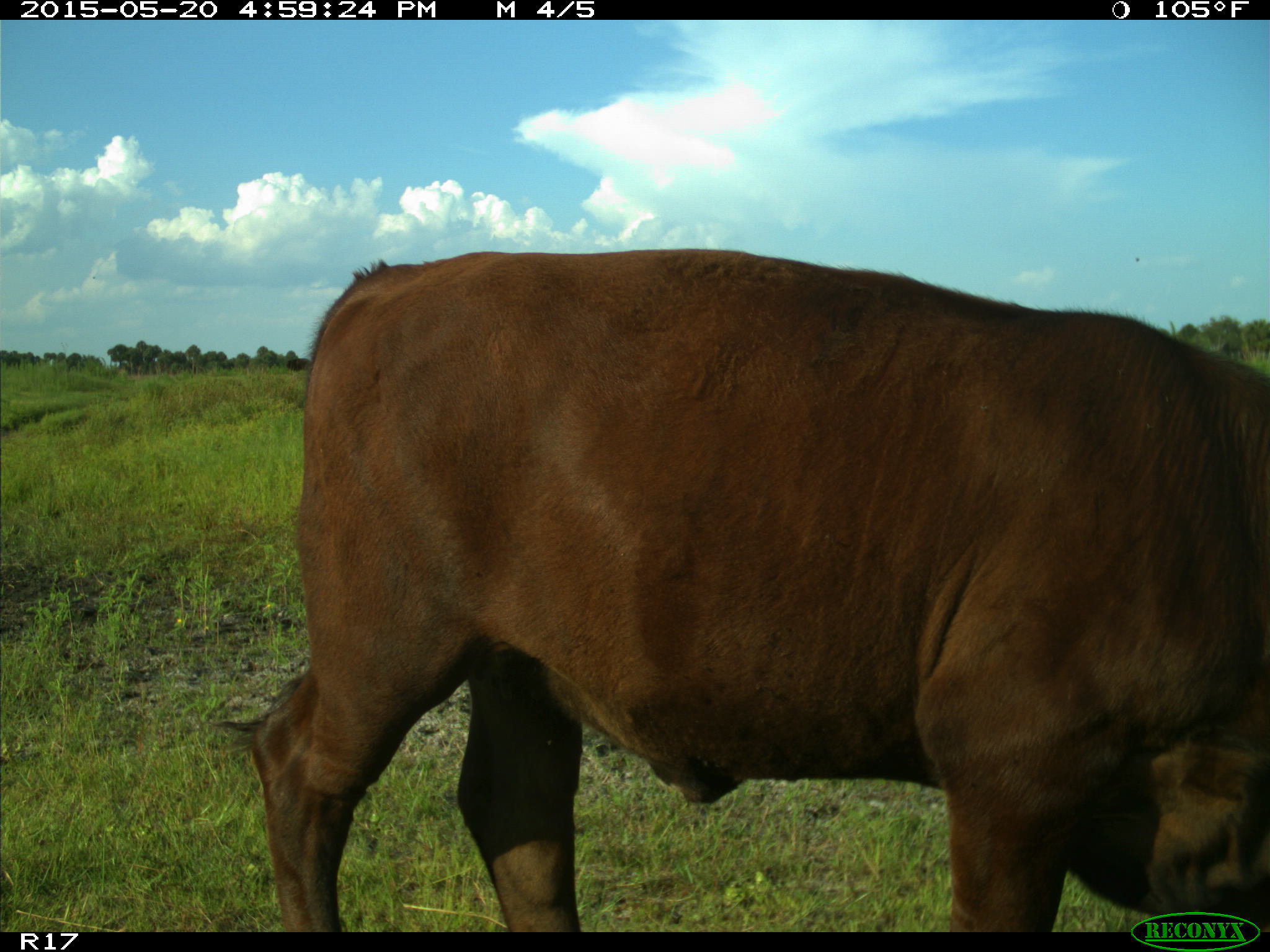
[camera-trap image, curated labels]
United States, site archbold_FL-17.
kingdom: Animalia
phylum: Chordata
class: Mammalia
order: Artiodactyla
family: Bovidae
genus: Bos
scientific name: Bos taurus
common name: domestic cow